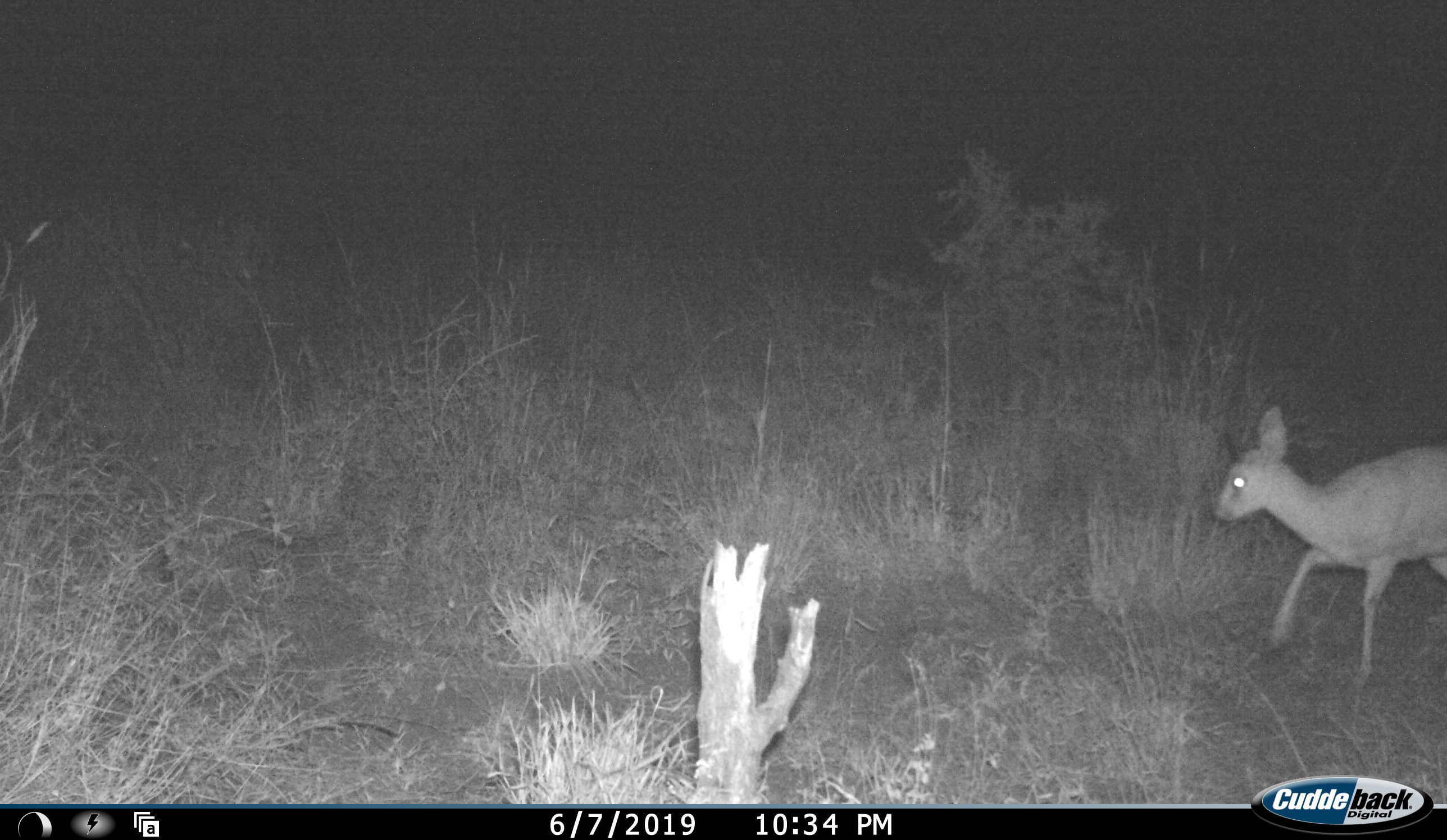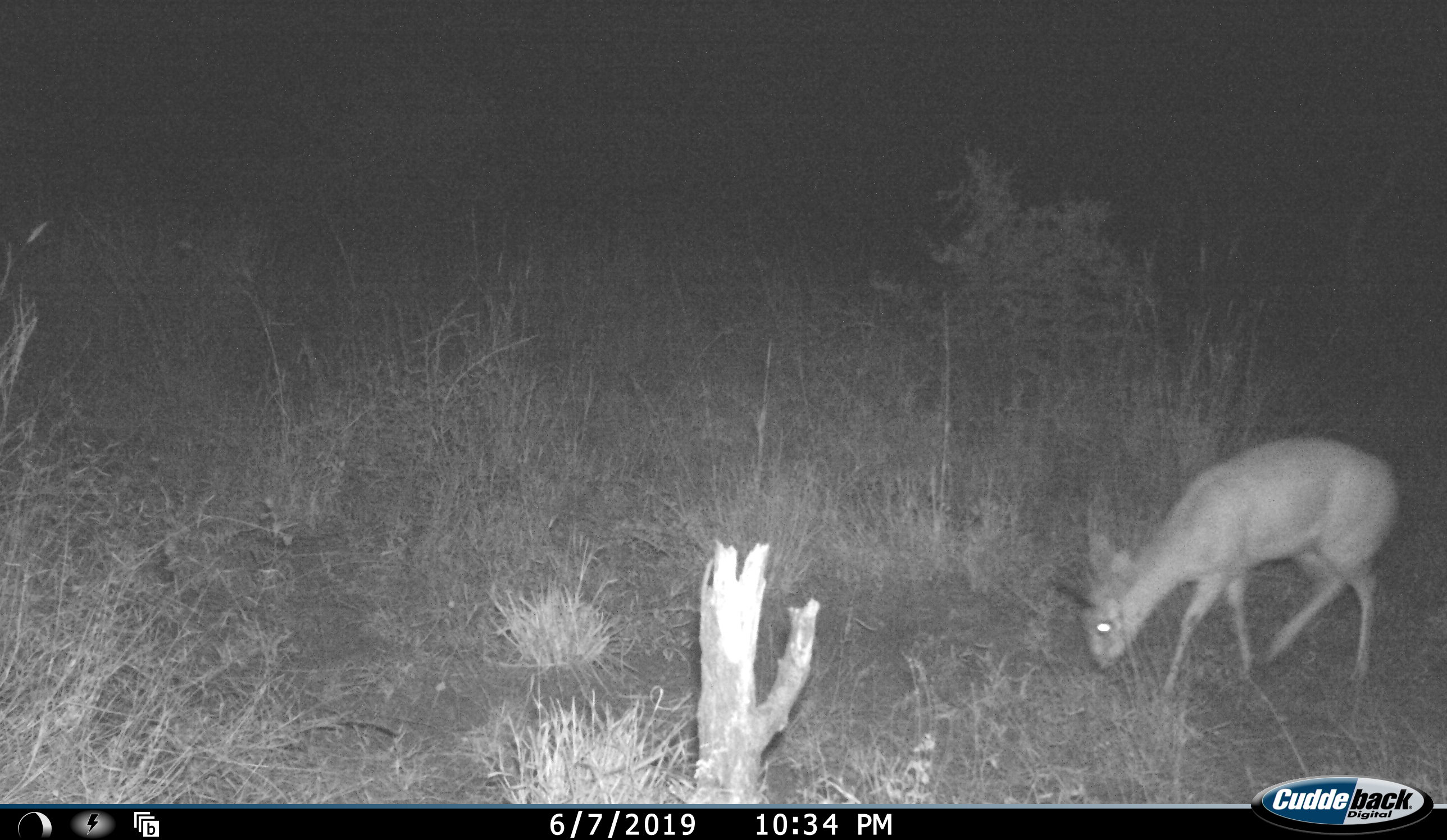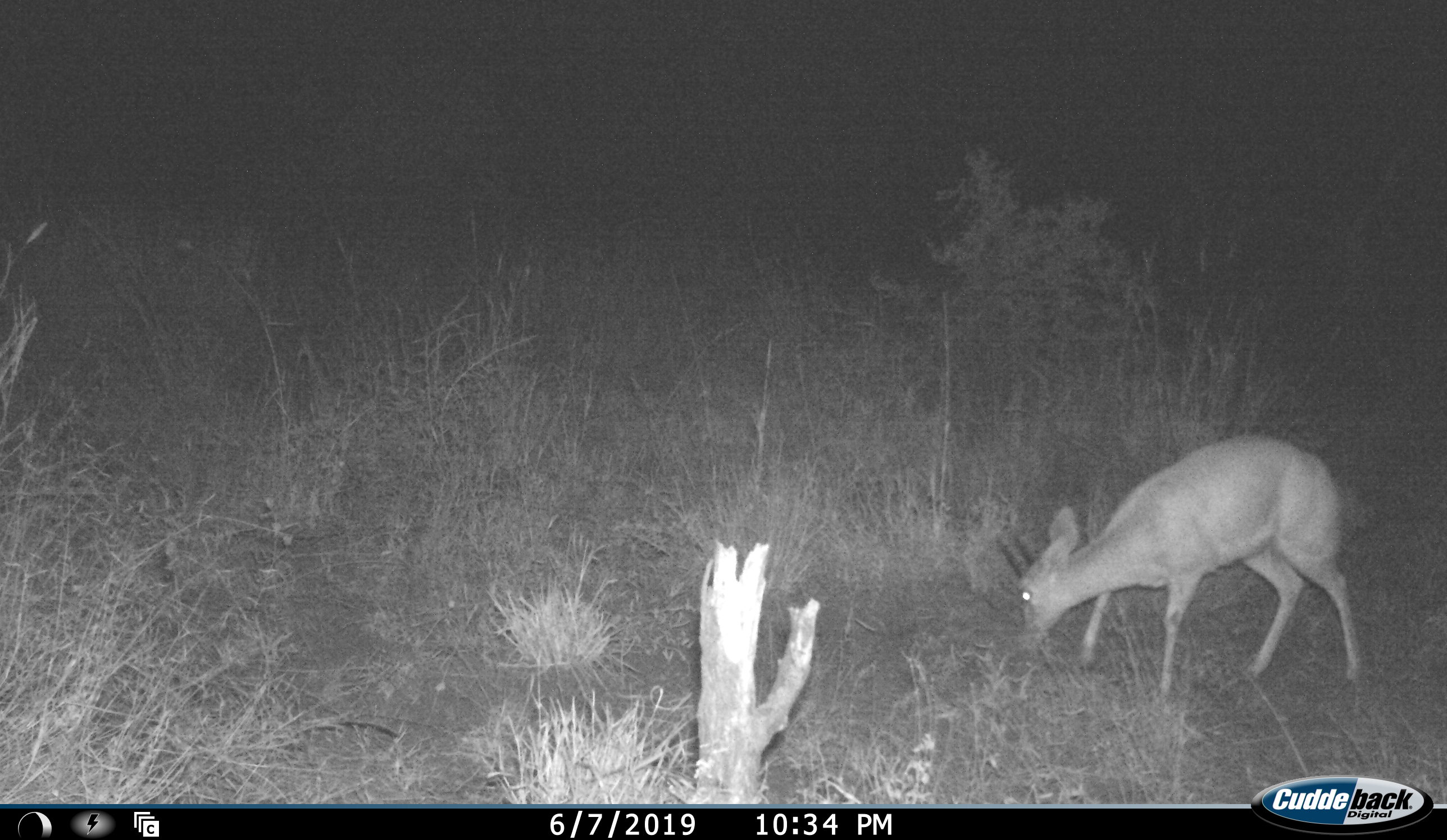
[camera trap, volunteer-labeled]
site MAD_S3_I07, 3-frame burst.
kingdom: Animalia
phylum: Chordata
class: Mammalia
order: Artiodactyla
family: Bovidae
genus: Sylvicapra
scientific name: Sylvicapra grimmia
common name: common duiker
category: duikercommongrey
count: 1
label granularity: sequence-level